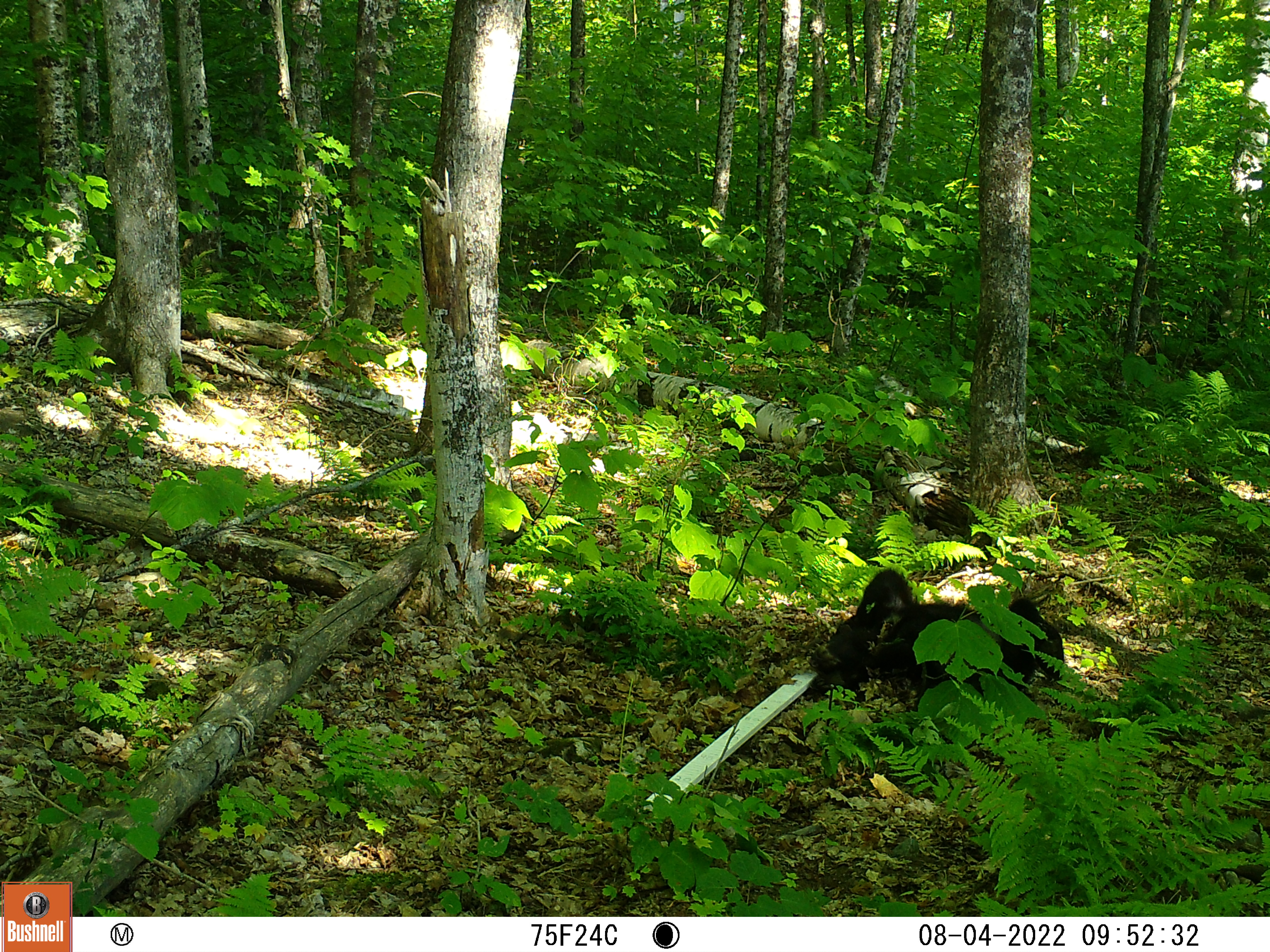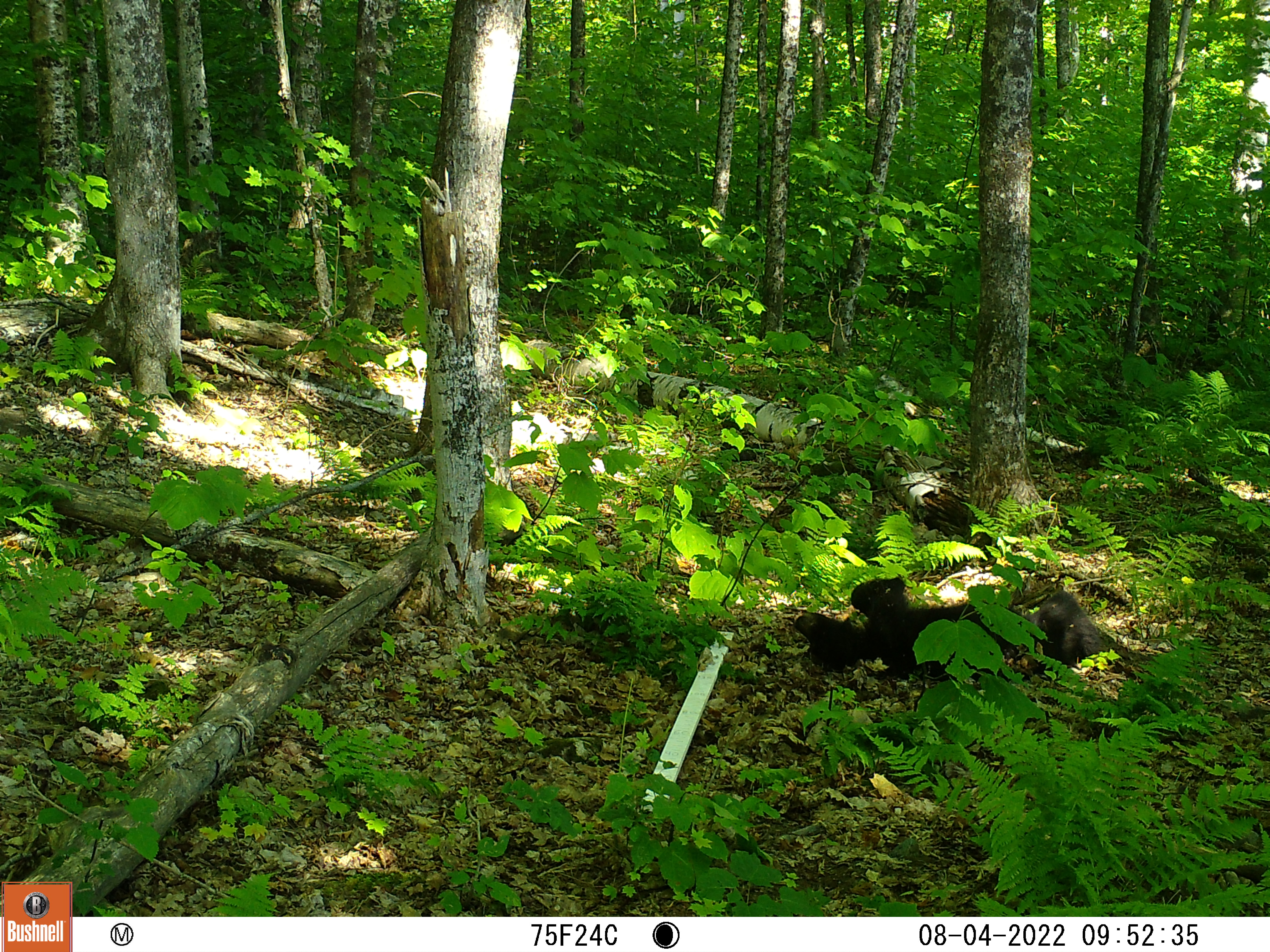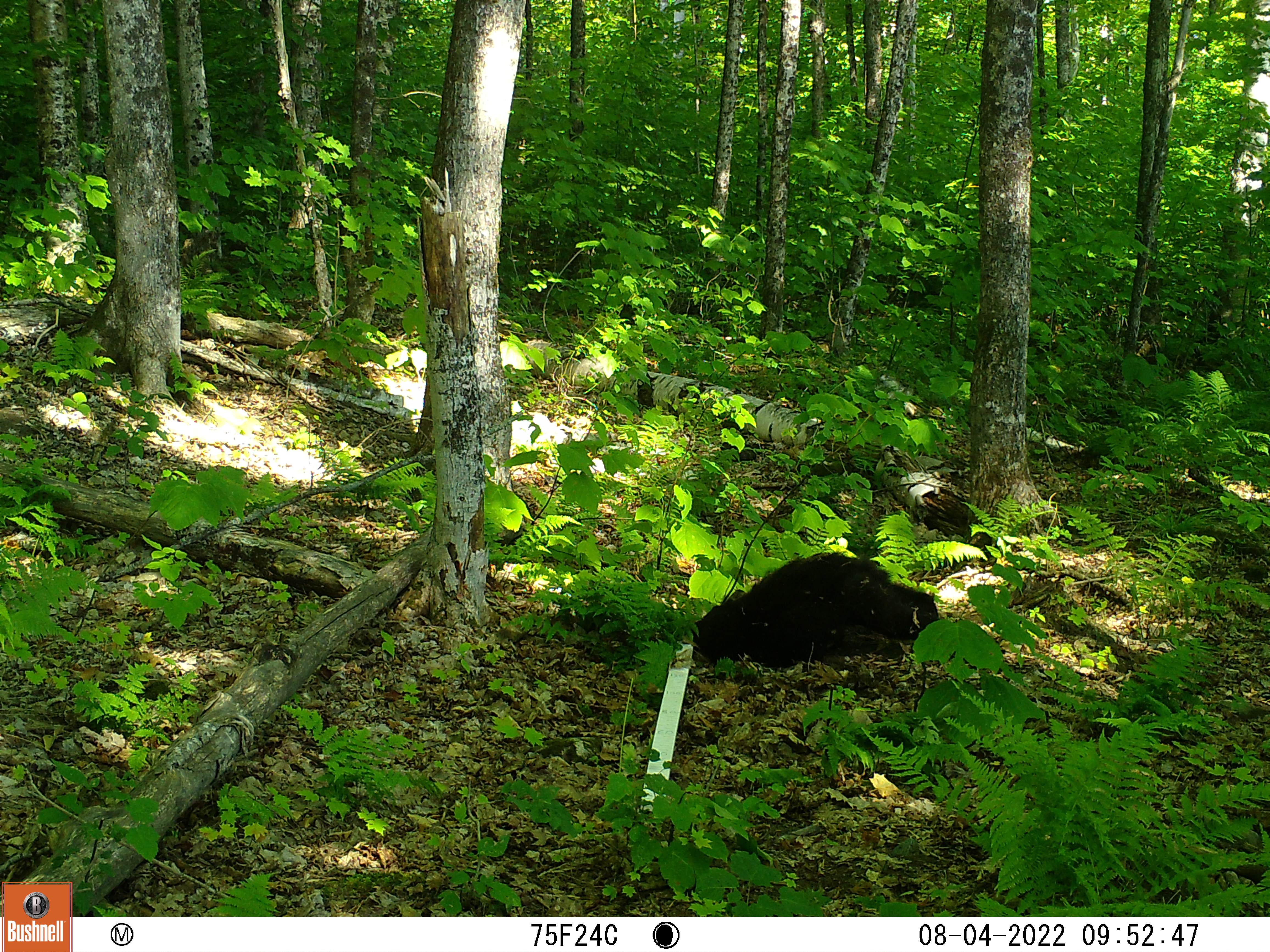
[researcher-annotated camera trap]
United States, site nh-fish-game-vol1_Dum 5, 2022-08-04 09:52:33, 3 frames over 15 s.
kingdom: Animalia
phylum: Chordata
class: Mammalia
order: Carnivora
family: Ursidae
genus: Ursus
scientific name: Ursus americanus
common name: black bear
Black bear (Ursus americanus).